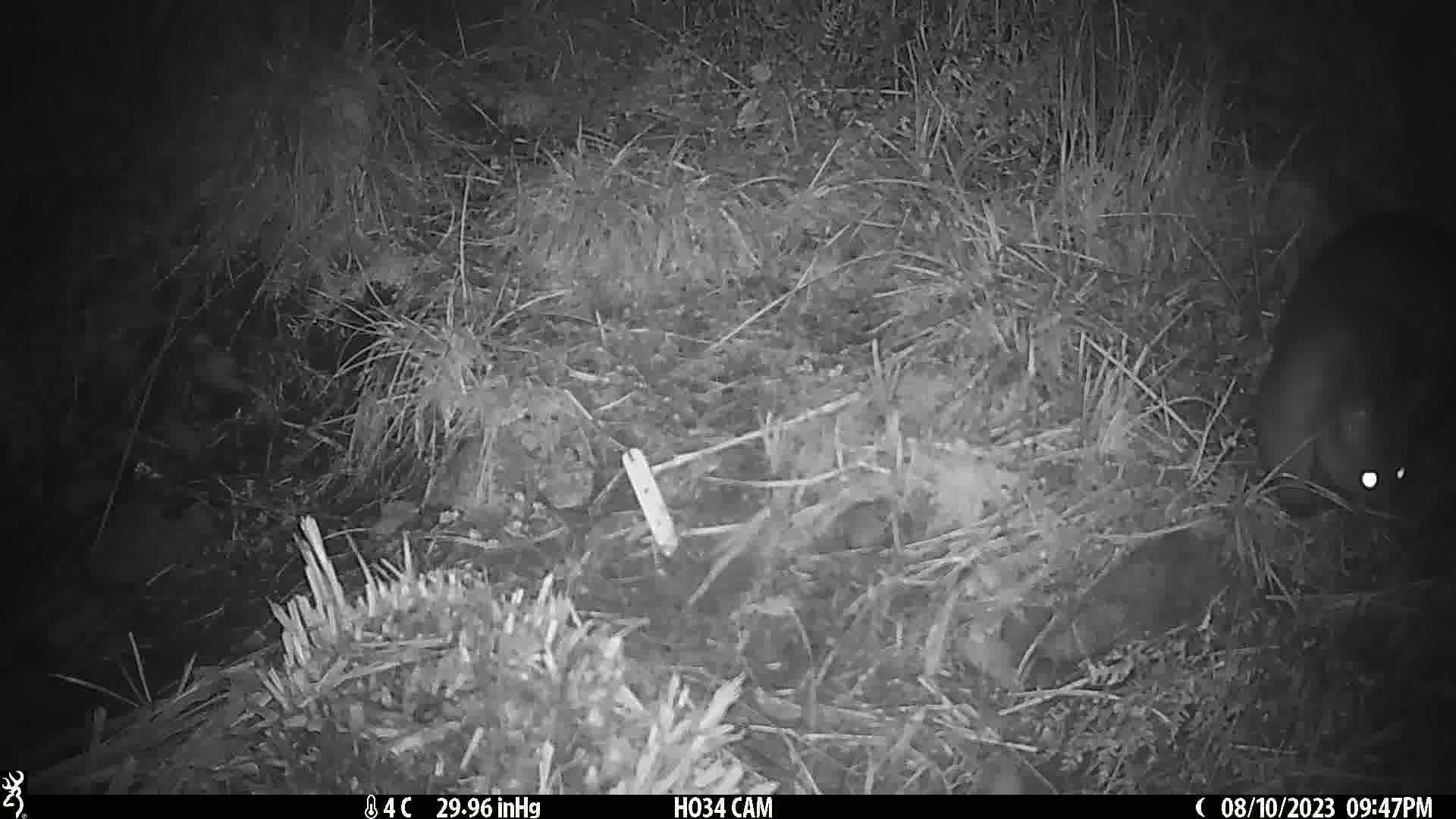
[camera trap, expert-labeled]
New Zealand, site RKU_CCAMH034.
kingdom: Animalia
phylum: Chordata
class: Mammalia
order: Diprotodontia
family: Phalangeridae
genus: Trichosurus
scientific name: Trichosurus vulpecula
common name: common brushtail possum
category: possum